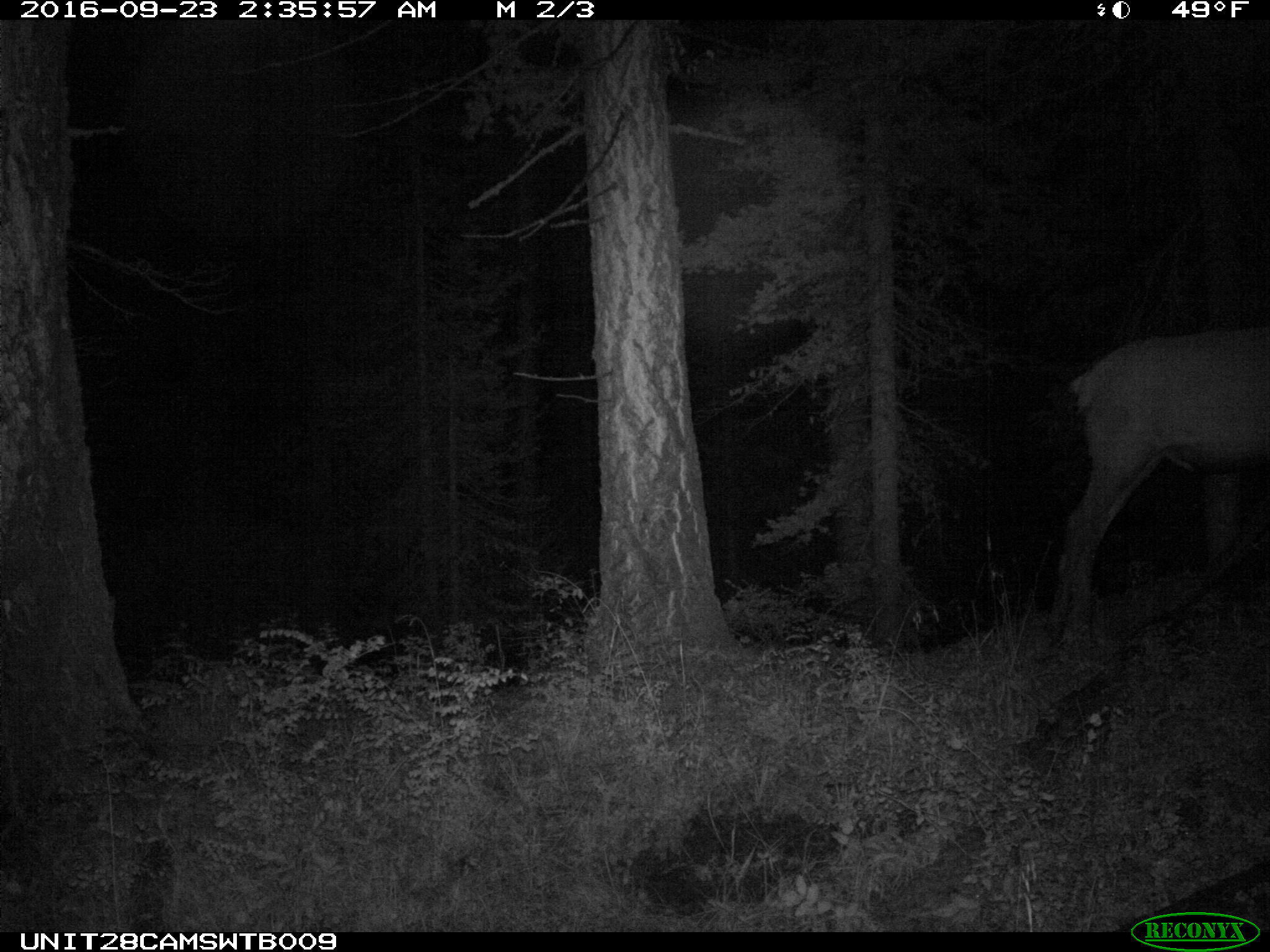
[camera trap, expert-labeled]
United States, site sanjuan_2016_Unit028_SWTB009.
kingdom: Animalia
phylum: Chordata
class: Mammalia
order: Artiodactyla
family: Cervidae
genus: Cervus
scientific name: Cervus elaphus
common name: red deer